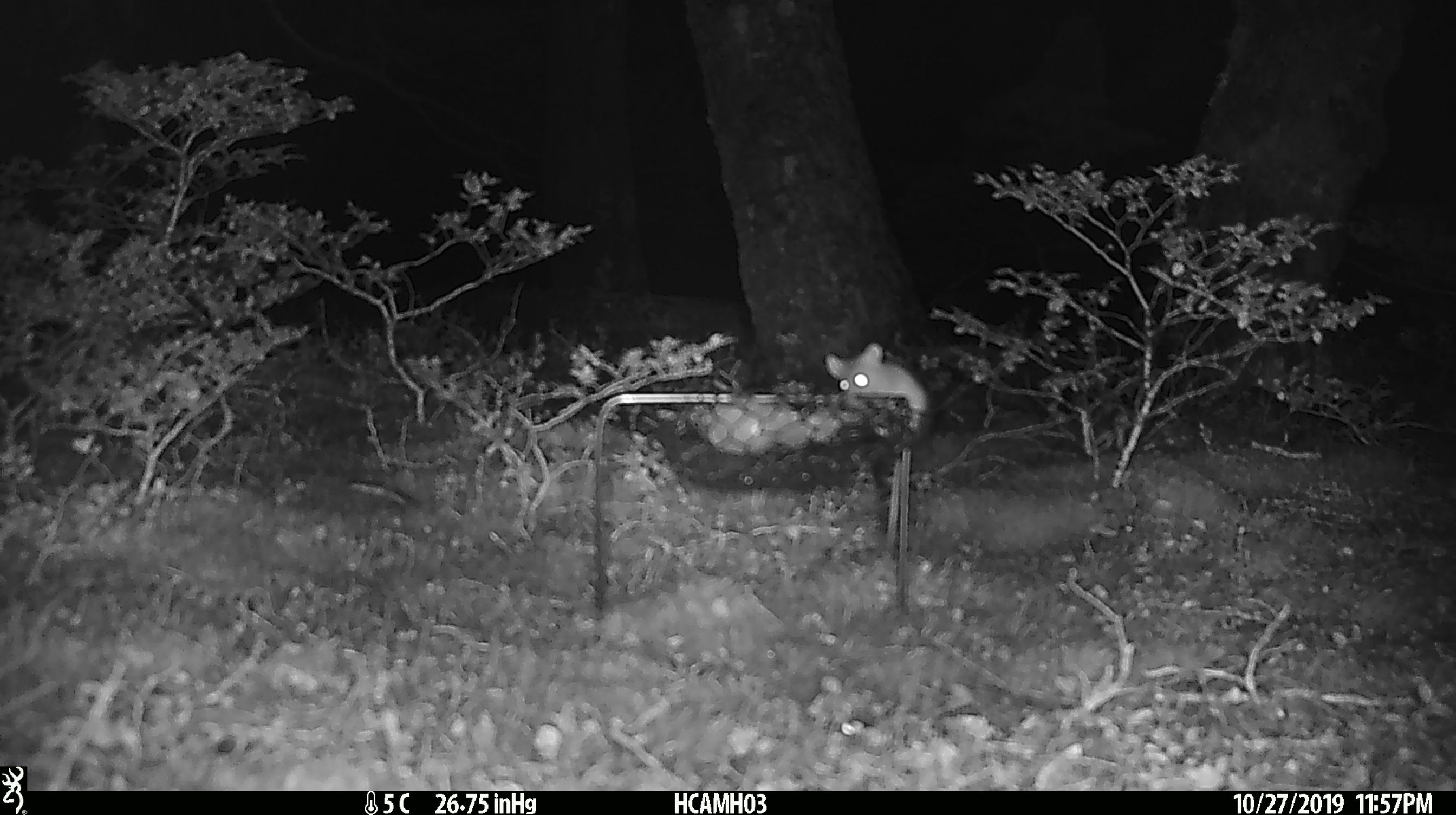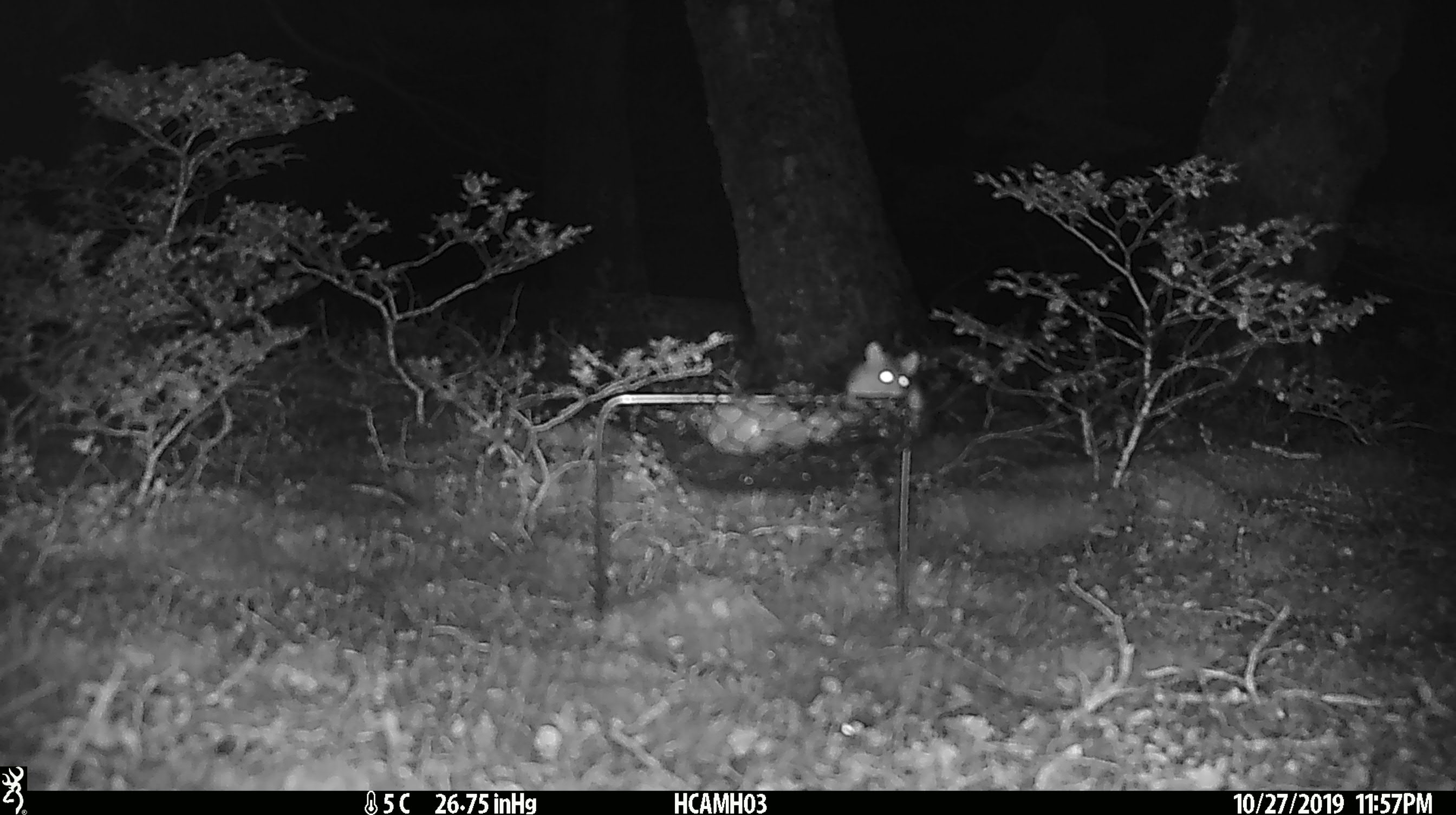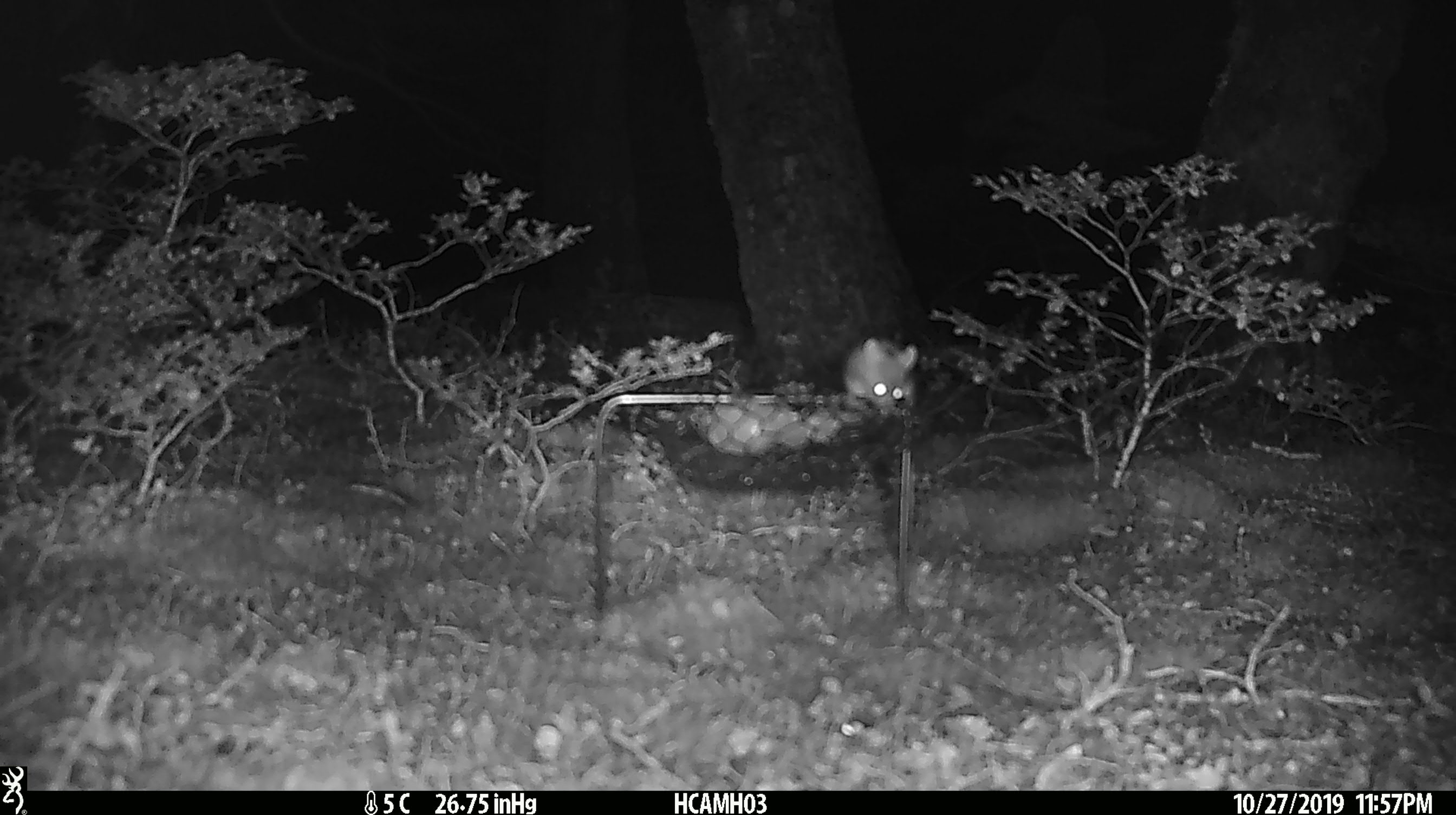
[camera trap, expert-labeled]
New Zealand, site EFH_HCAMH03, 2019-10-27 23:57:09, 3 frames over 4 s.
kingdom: Animalia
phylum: Chordata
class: Mammalia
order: Rodentia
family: Muridae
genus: Mus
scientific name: Mus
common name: mouse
Mouse (Mus).